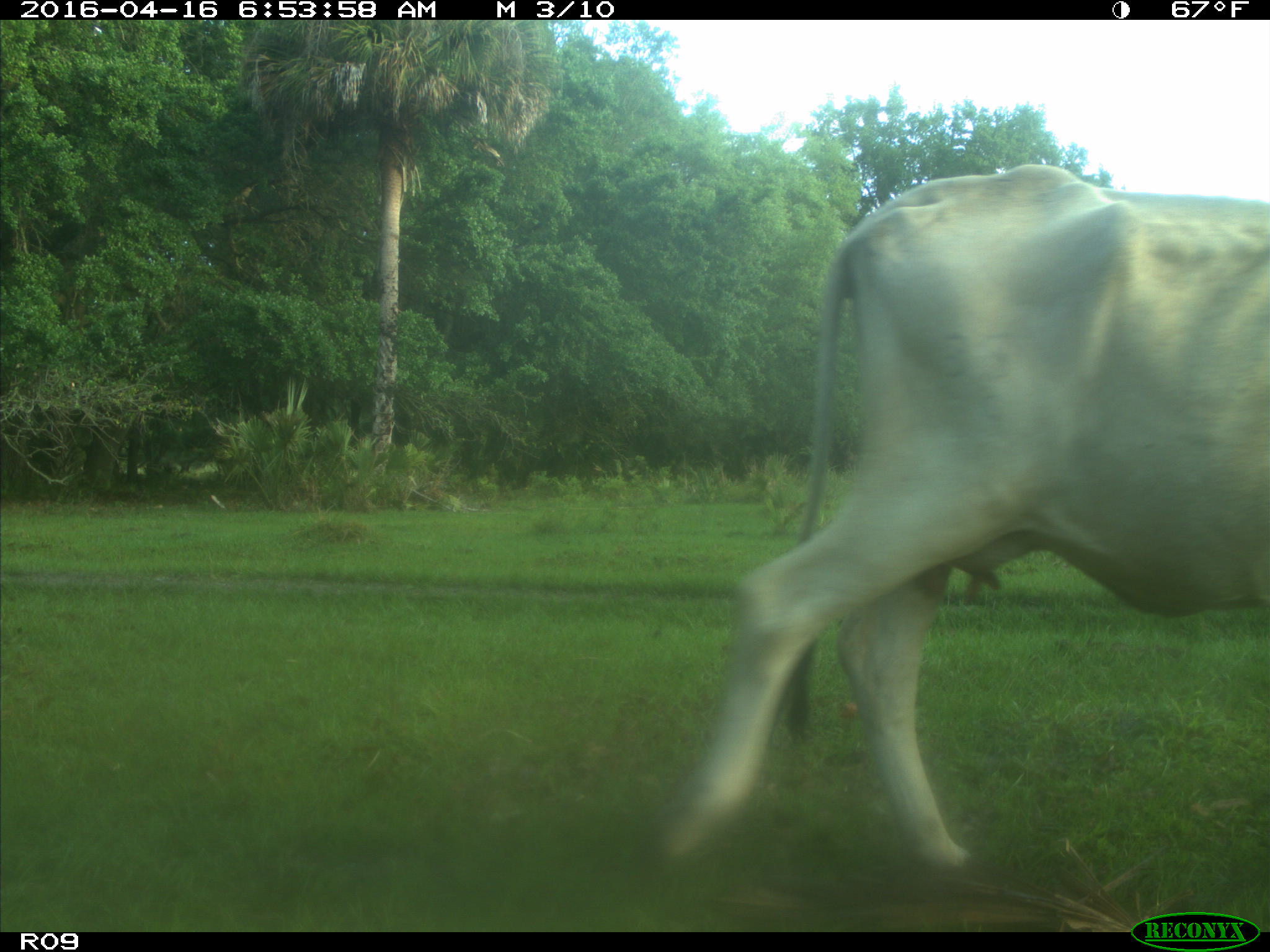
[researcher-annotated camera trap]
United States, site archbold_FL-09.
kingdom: Animalia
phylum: Chordata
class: Mammalia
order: Artiodactyla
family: Bovidae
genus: Bos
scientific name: Bos taurus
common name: domestic cow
Bos taurus (domestic cow).